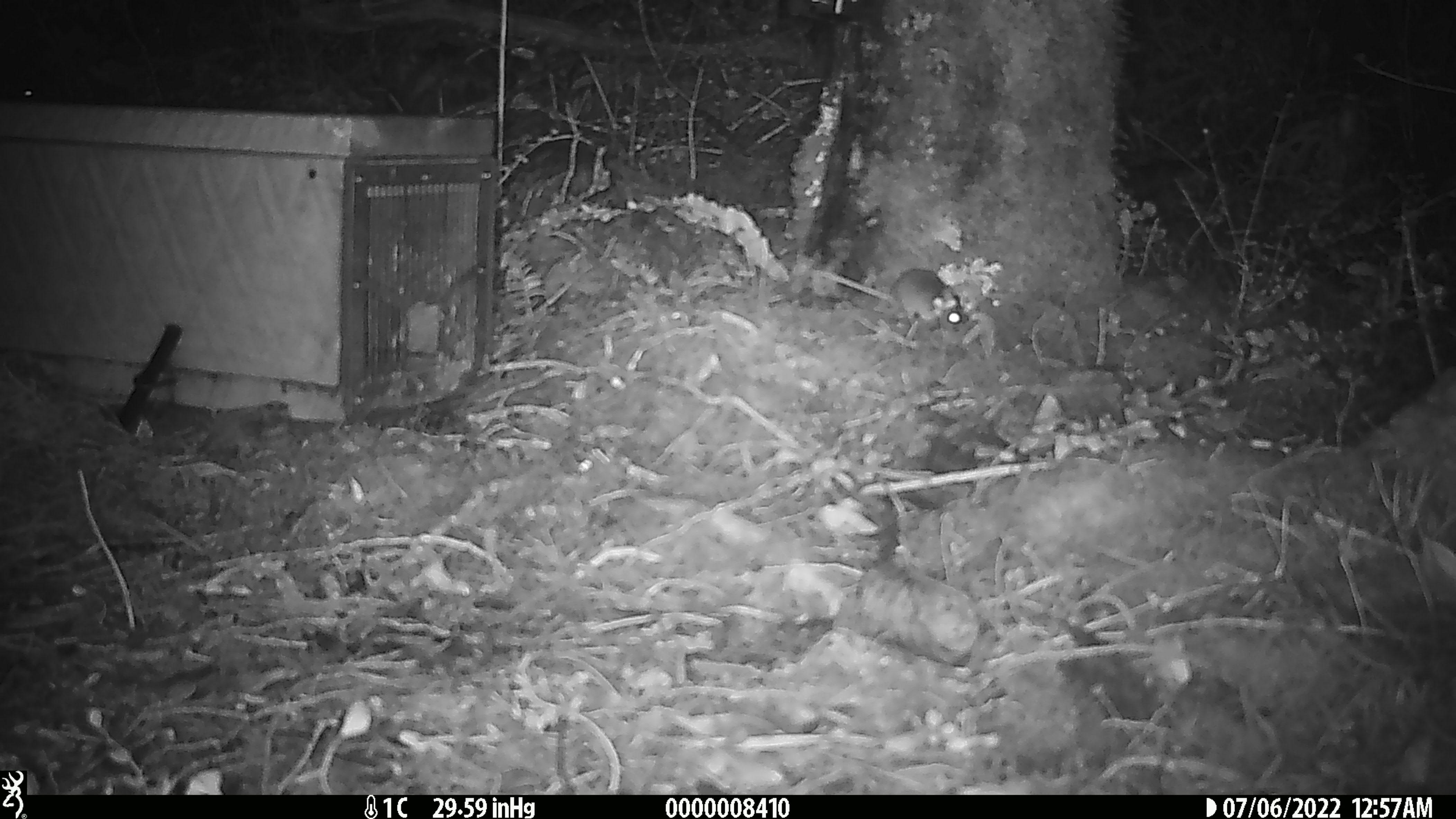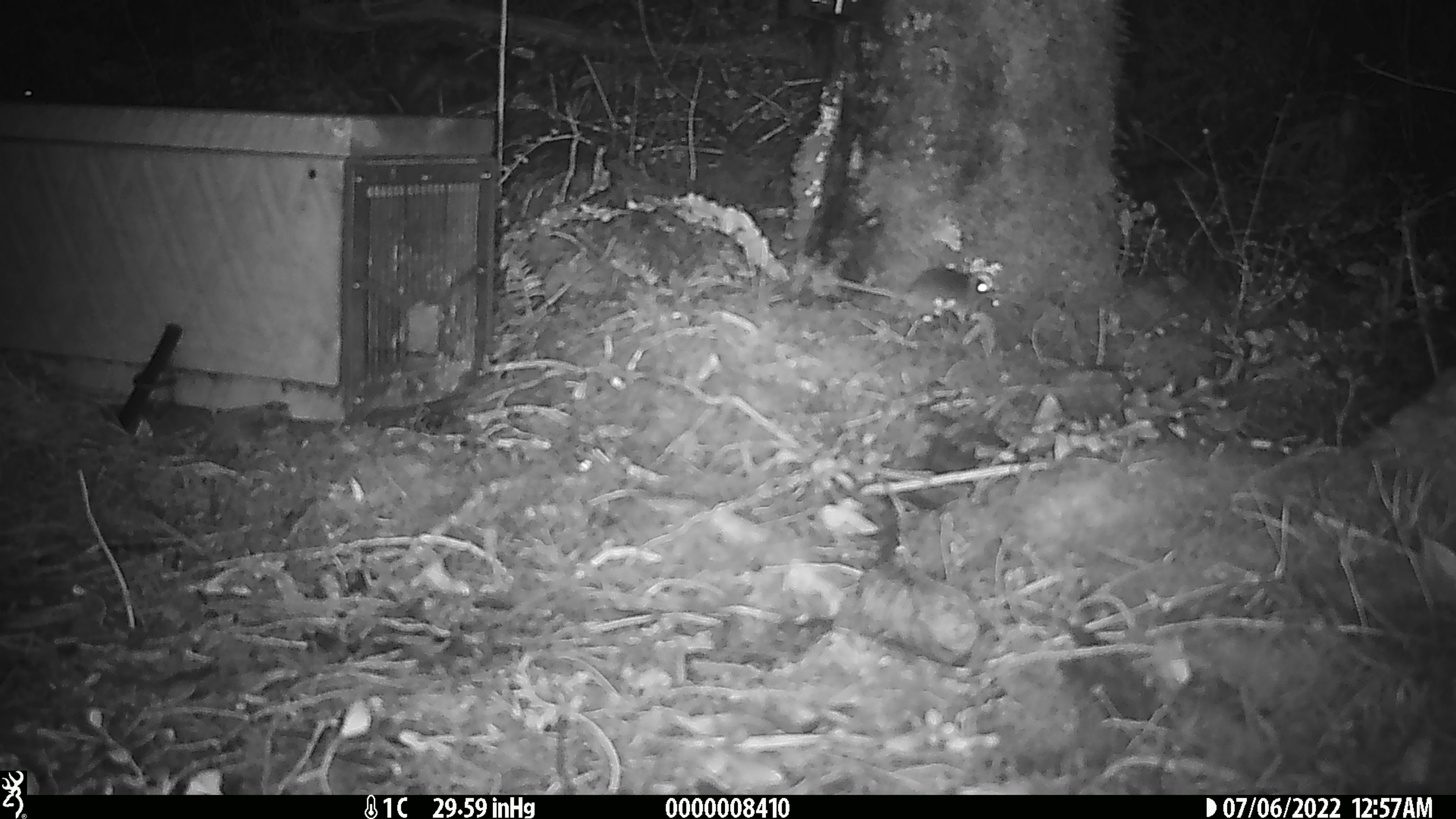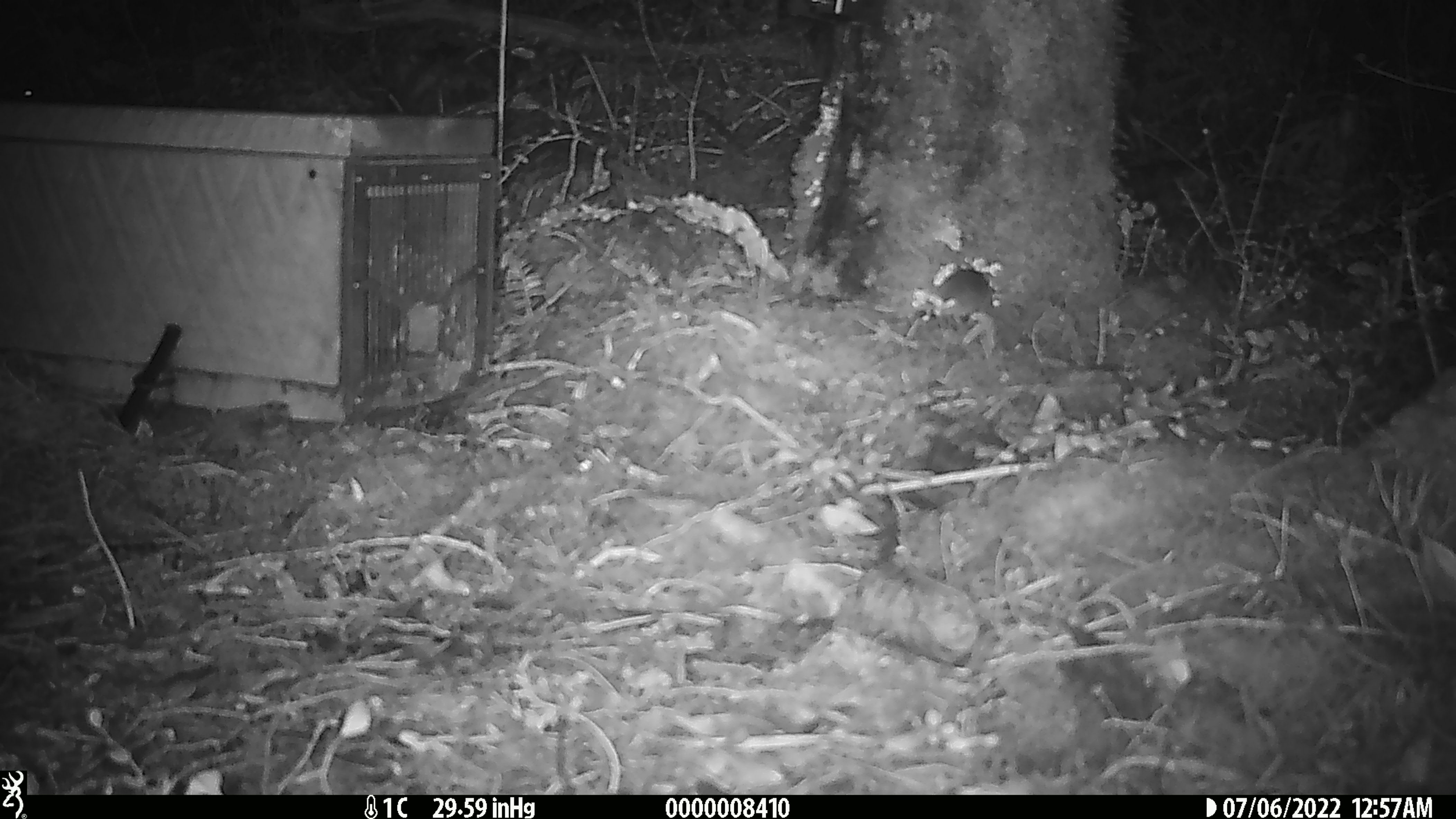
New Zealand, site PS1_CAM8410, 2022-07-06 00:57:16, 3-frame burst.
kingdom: Animalia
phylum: Chordata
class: Mammalia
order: Rodentia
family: Muridae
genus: Mus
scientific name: Mus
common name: mouse